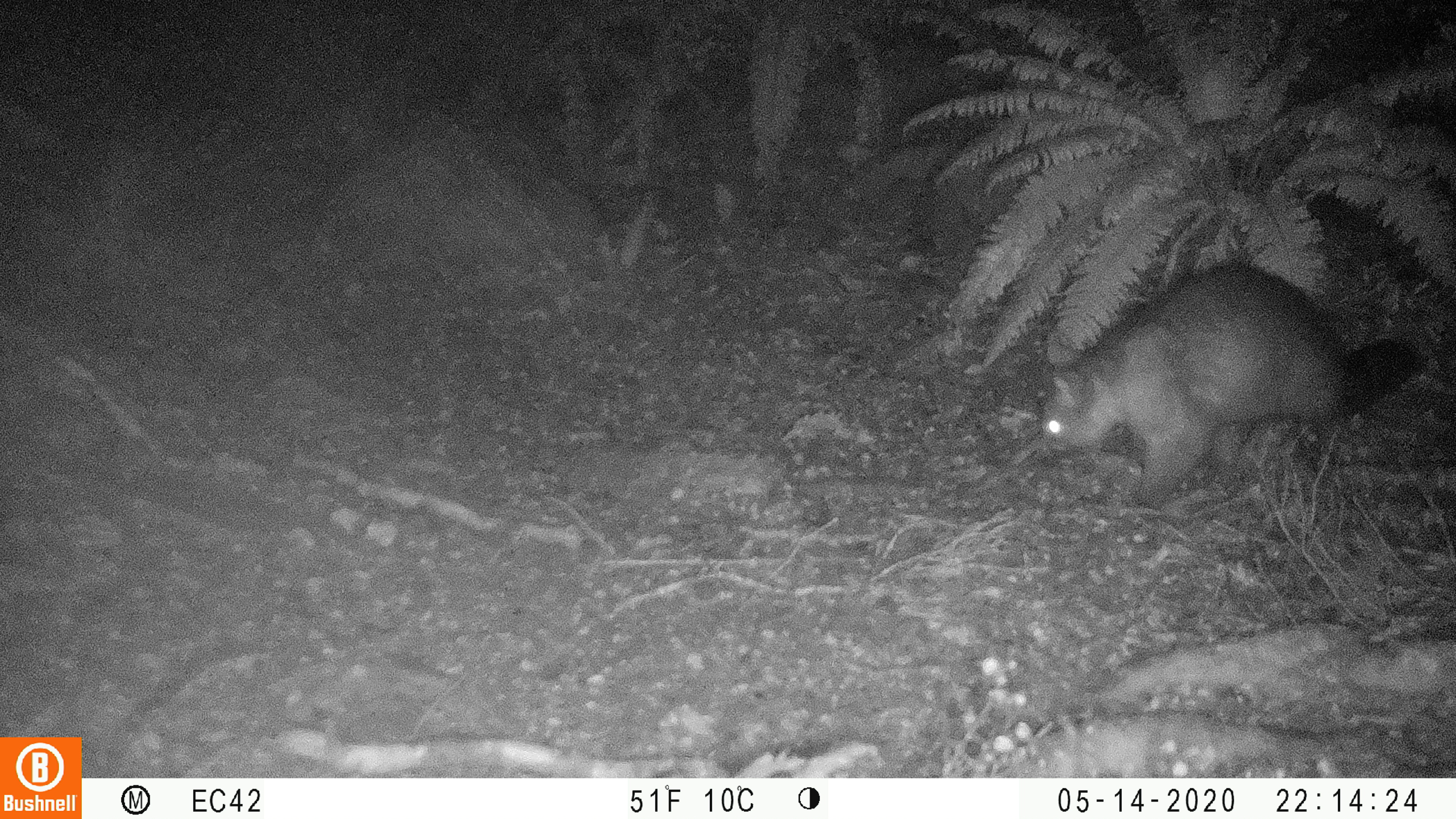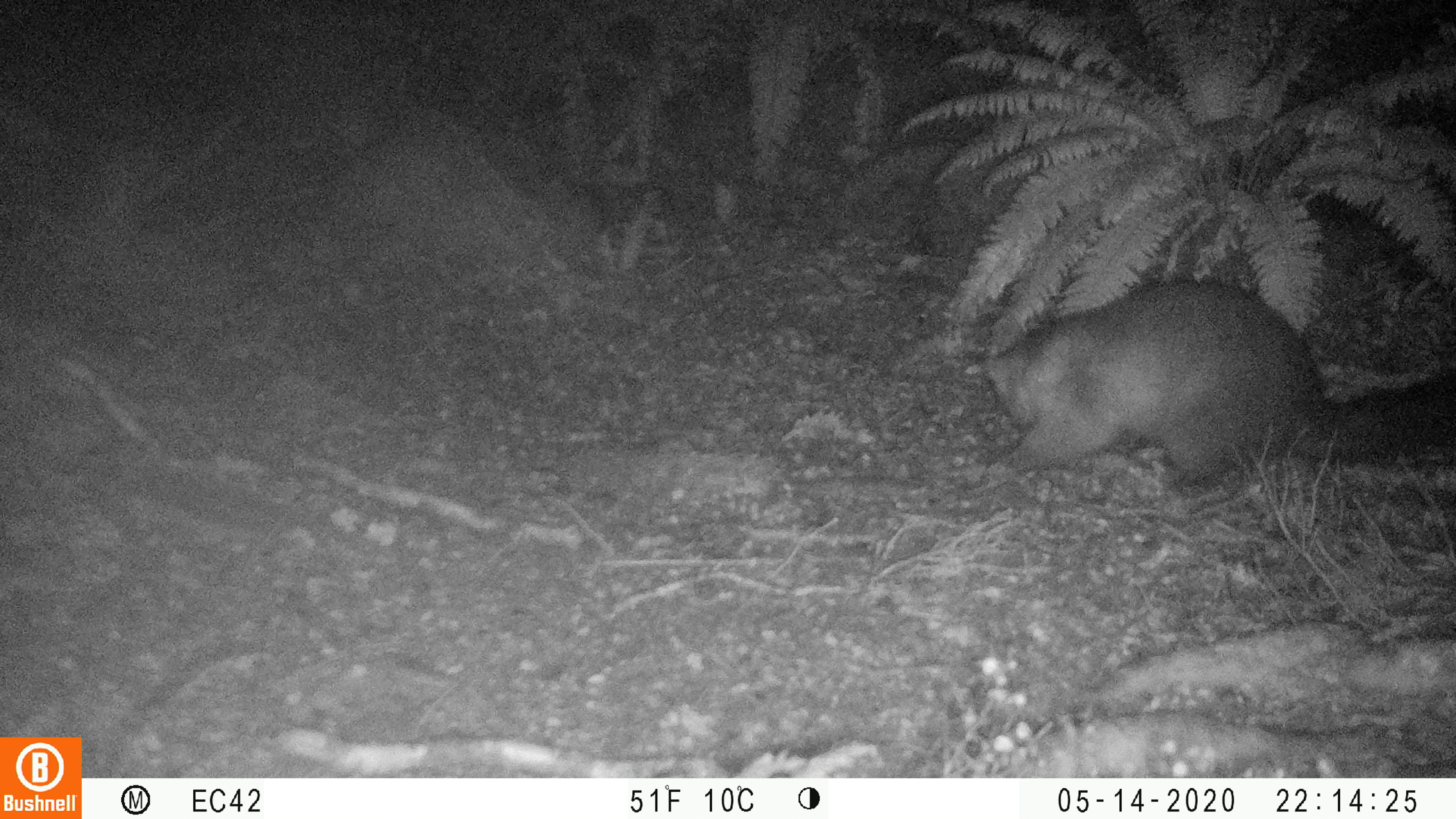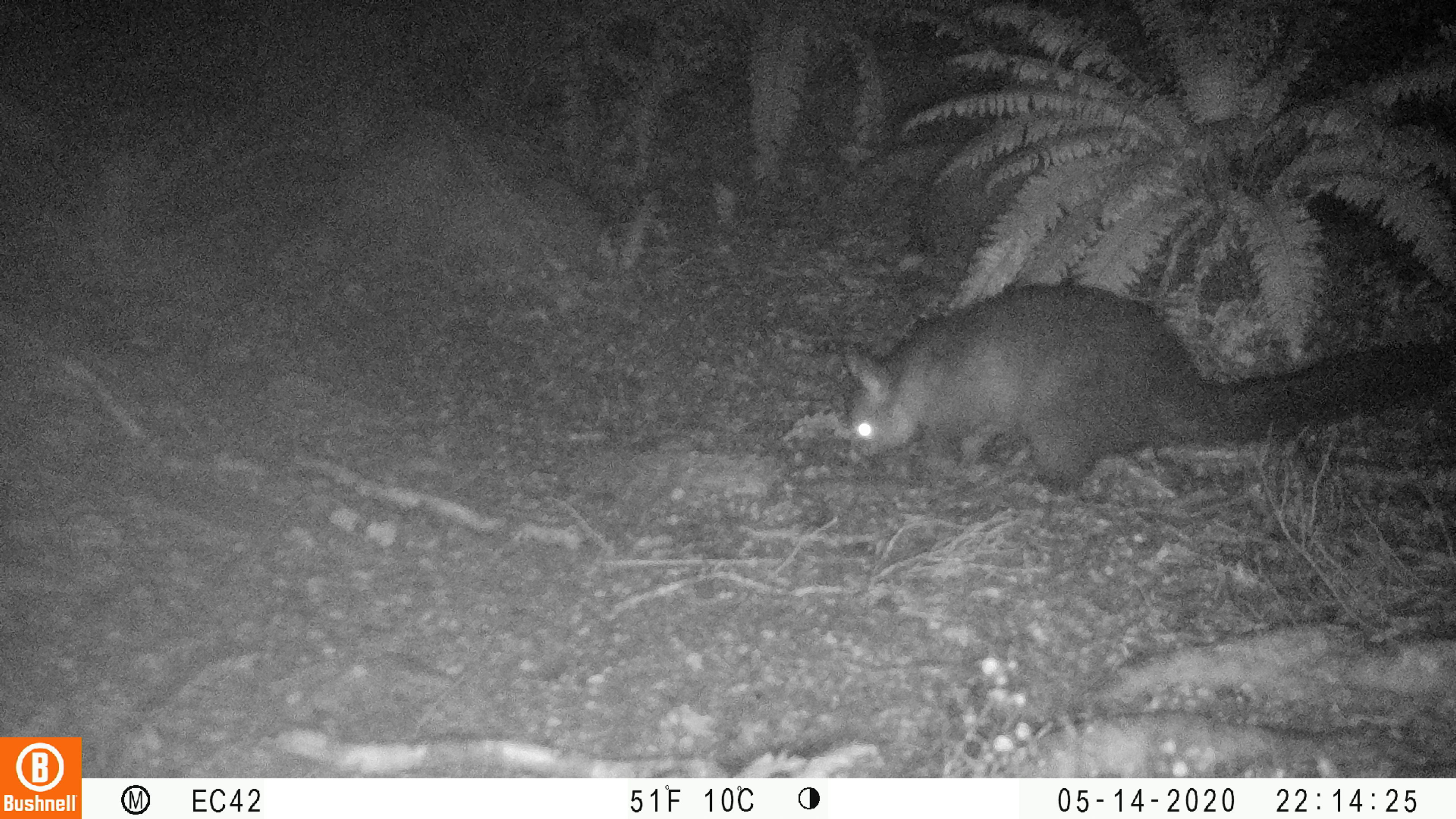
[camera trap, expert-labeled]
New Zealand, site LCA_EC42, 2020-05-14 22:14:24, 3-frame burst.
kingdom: Animalia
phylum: Chordata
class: Mammalia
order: Diprotodontia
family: Phalangeridae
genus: Trichosurus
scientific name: Trichosurus vulpecula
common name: common brushtail possum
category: possum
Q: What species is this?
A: Possum (common brushtail possum) (Trichosurus vulpecula).